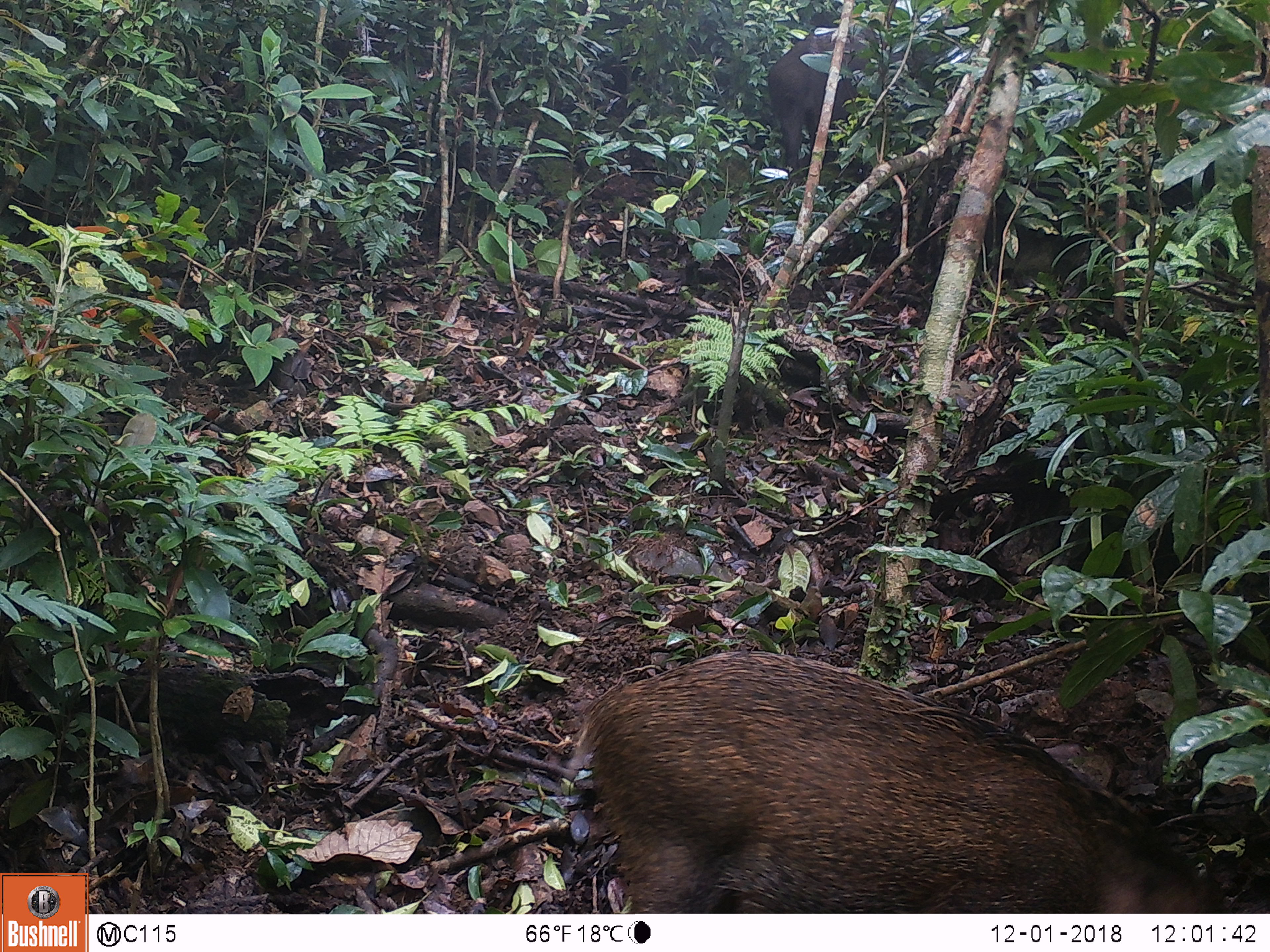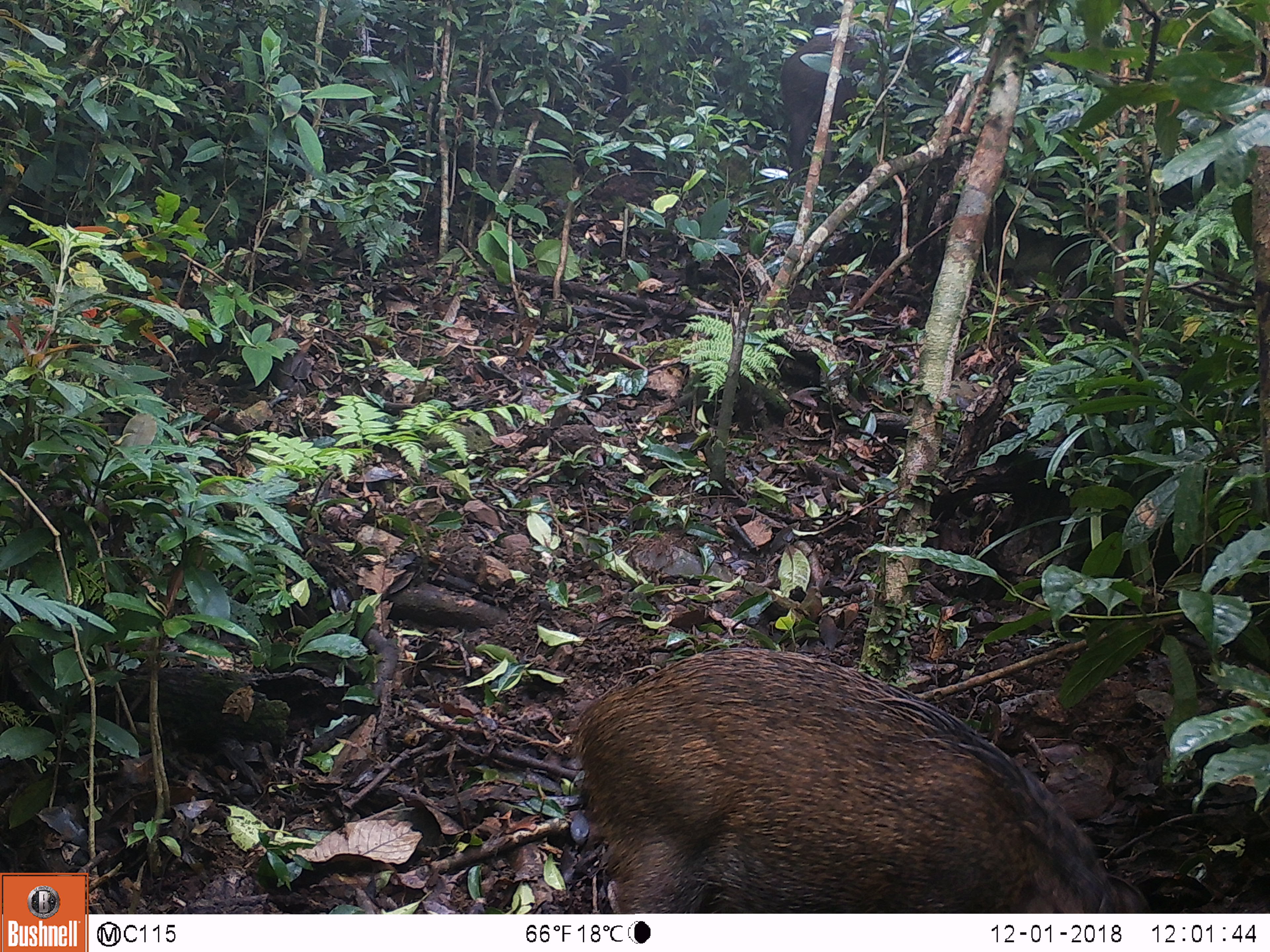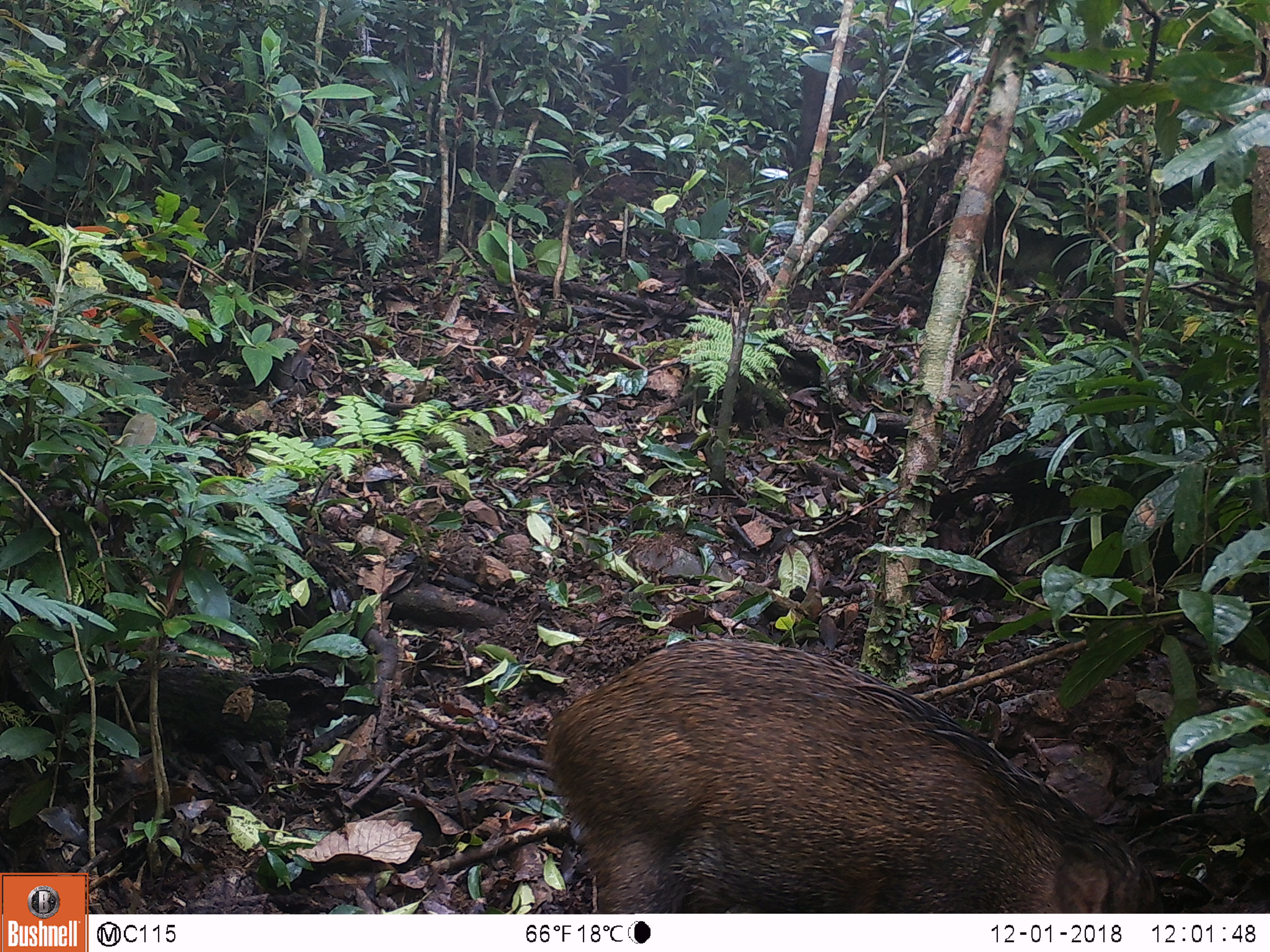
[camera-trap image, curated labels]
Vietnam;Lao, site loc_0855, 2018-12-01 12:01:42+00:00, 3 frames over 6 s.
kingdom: Animalia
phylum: Chordata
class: Mammalia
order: Artiodactyla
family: Suidae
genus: Sus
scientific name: Sus scrofa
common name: eurasian wild pig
Eurasian wild pig (Sus scrofa). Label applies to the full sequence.